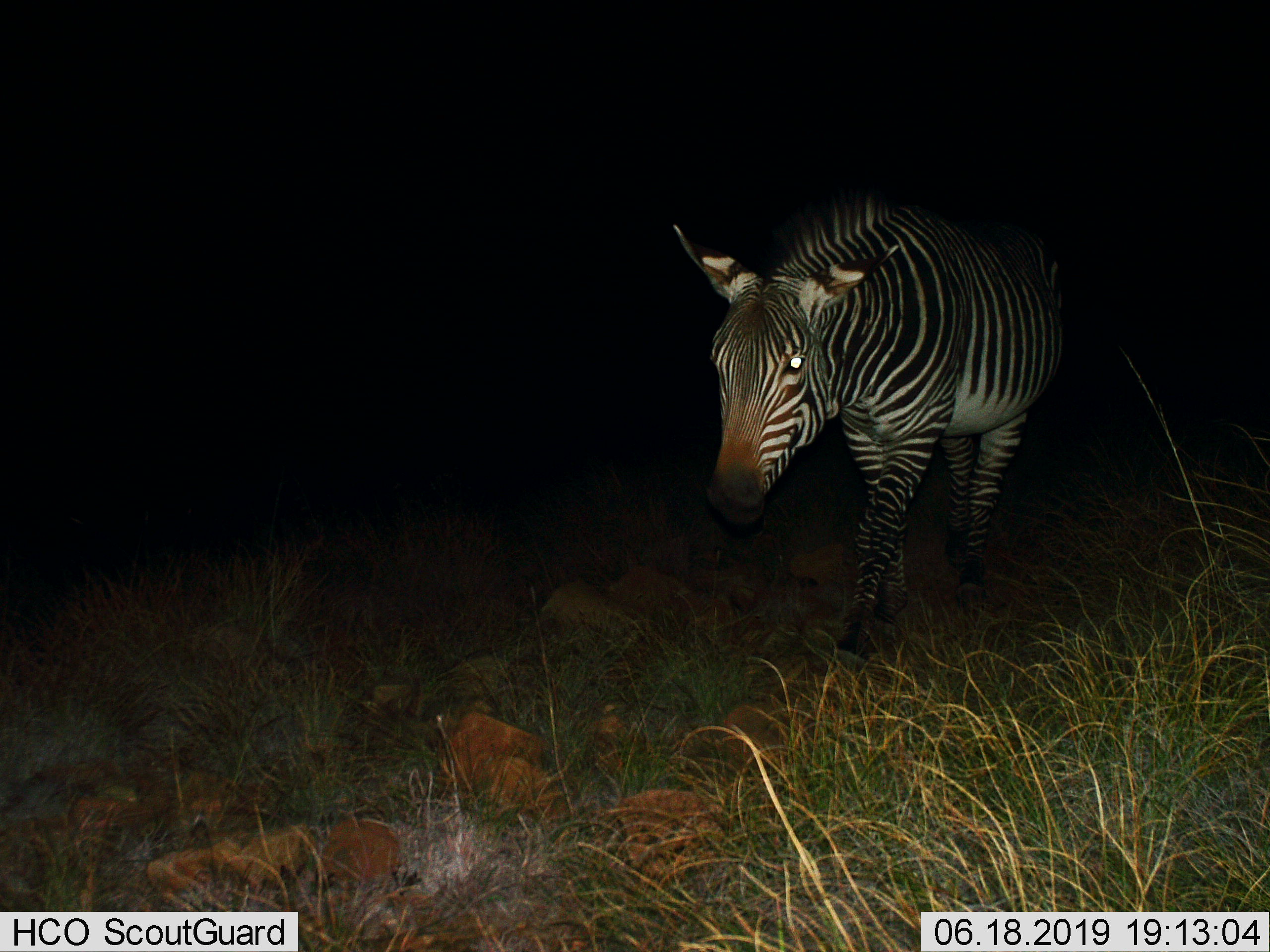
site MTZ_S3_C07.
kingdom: Animalia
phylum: Chordata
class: Mammalia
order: Perissodactyla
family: Equidae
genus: Equus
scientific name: Equus zebra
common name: mountain zebra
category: zebramountain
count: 1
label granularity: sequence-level